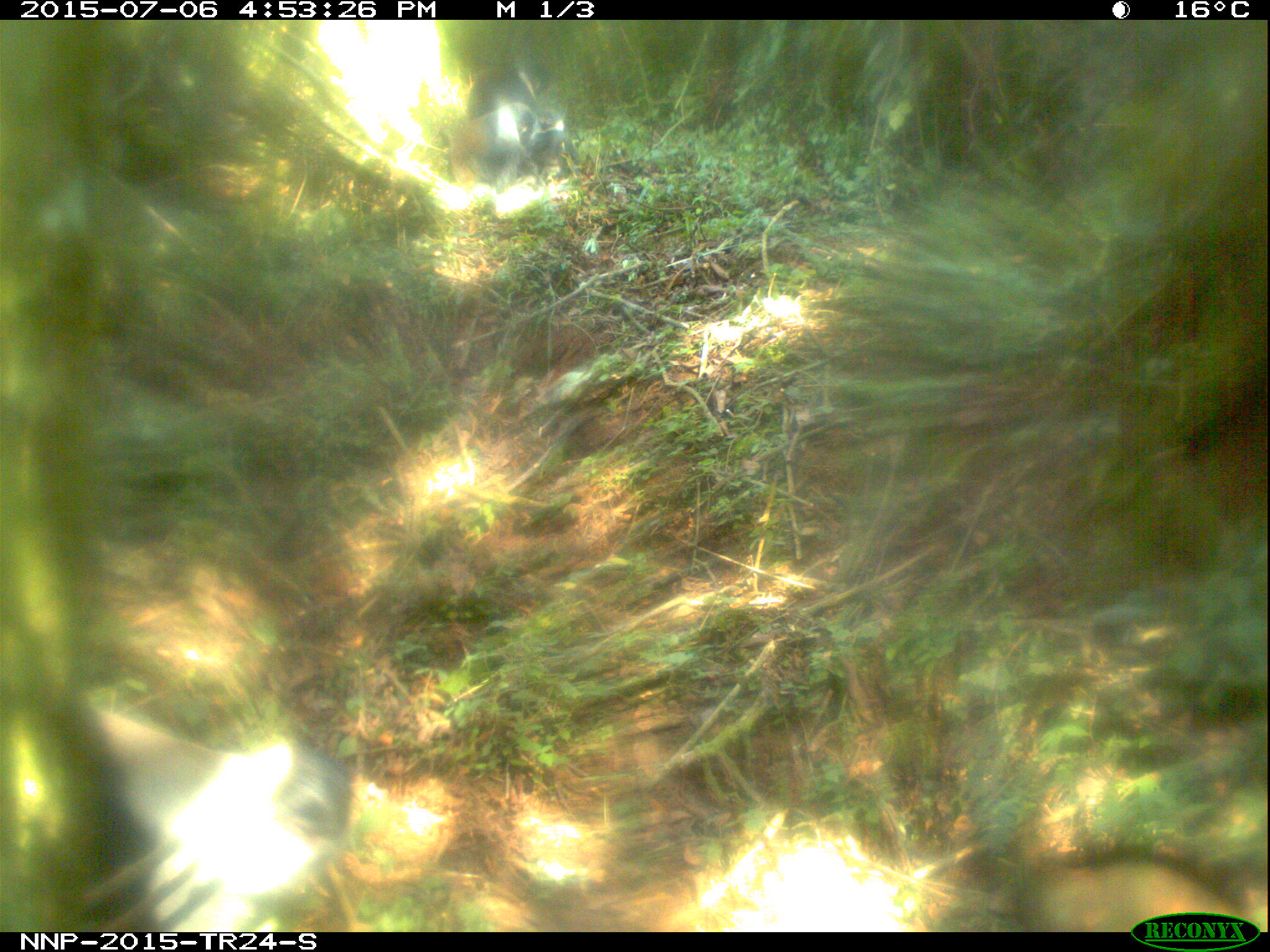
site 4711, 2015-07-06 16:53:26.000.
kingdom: Animalia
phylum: Chordata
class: Mammalia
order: Primates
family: Cercopithecidae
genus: Allochrocebus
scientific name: Allochrocebus lhoesti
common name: l'hoest's monkey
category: cercopithecus lhoesti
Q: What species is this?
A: Cercopithecus lhoesti (l'hoest's monkey) (Allochrocebus lhoesti).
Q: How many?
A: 4.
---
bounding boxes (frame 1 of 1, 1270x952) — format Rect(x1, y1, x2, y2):
cercopithecus lhoesti: Rect(437, 62, 580, 189)